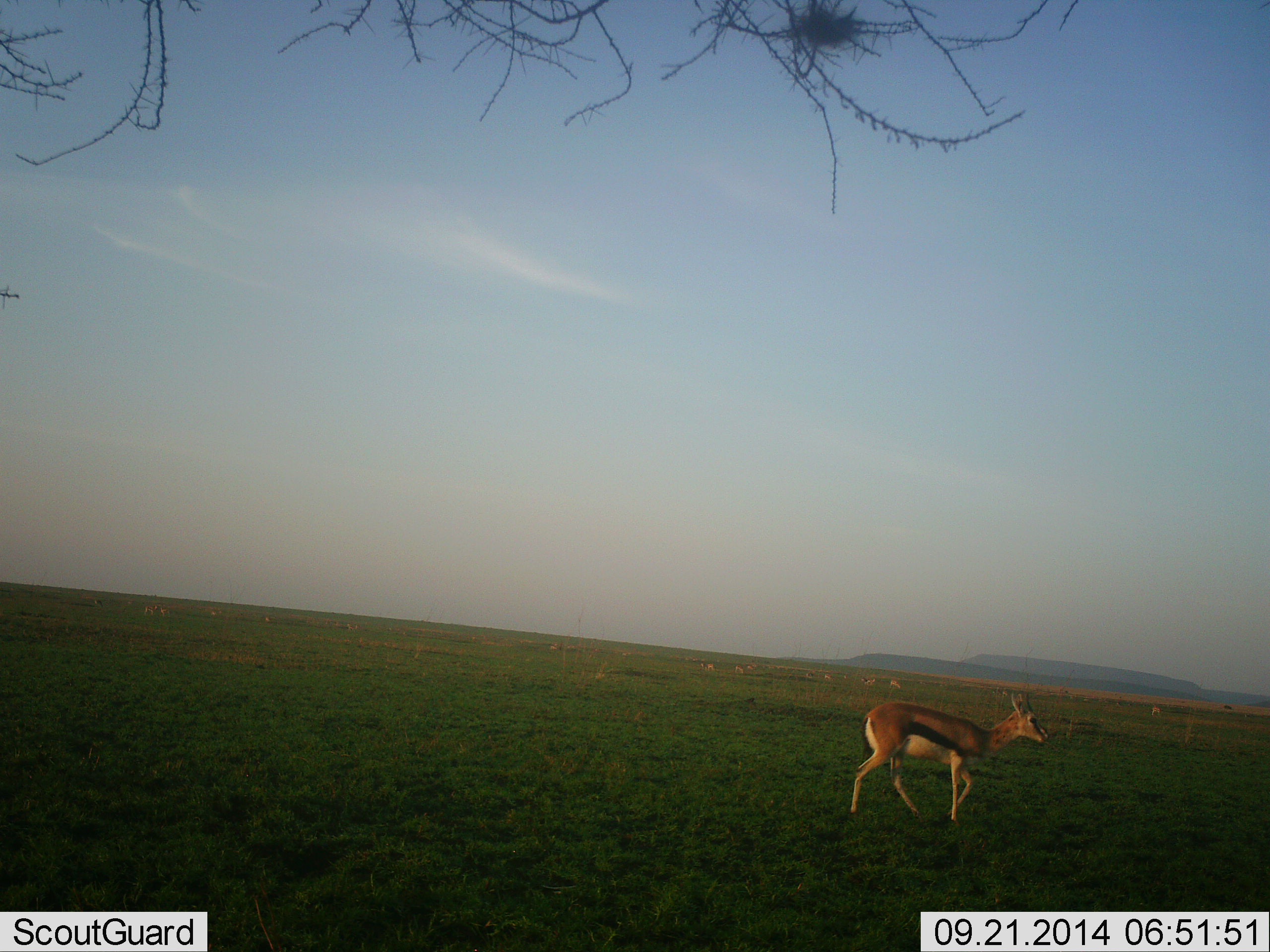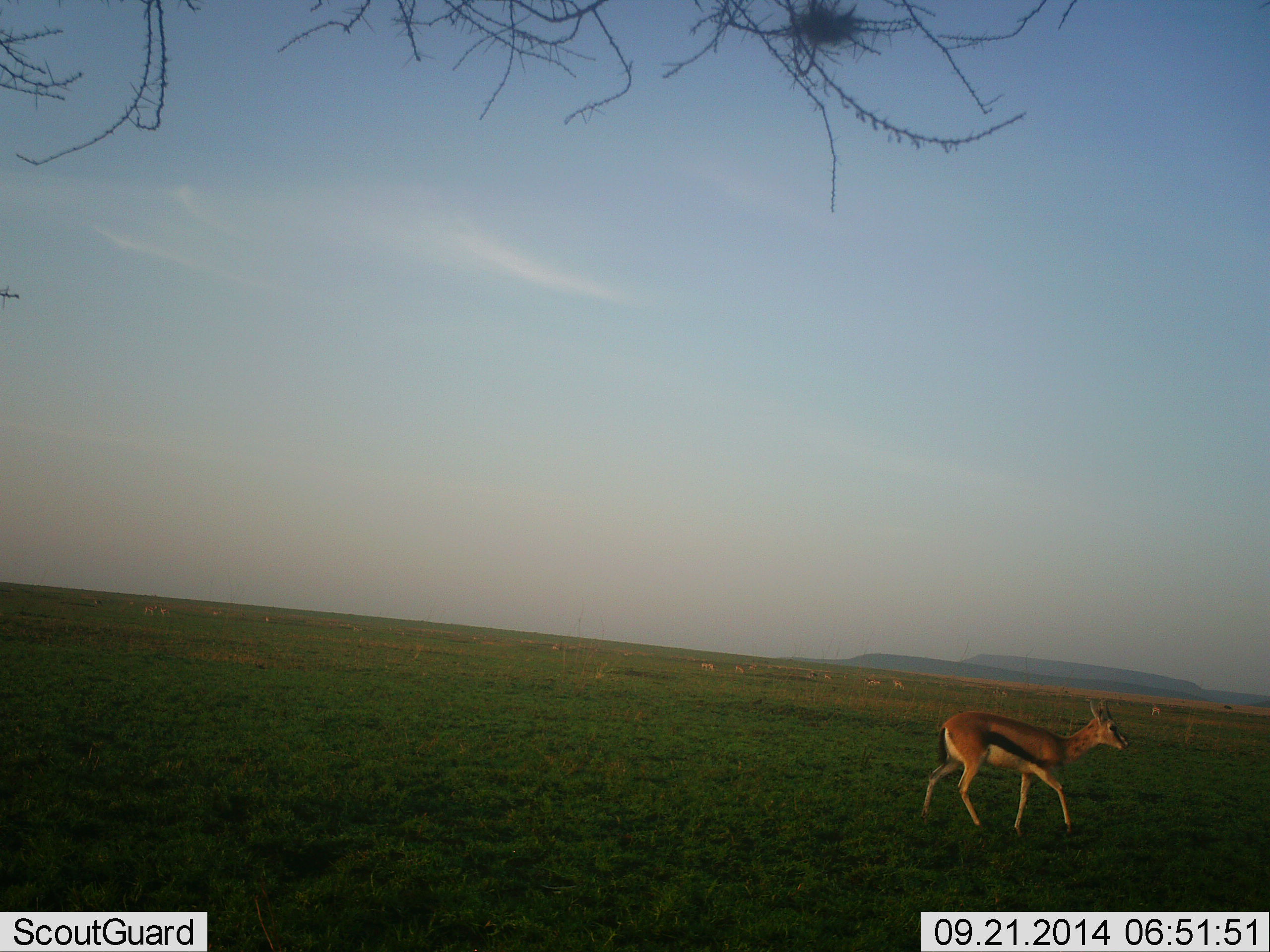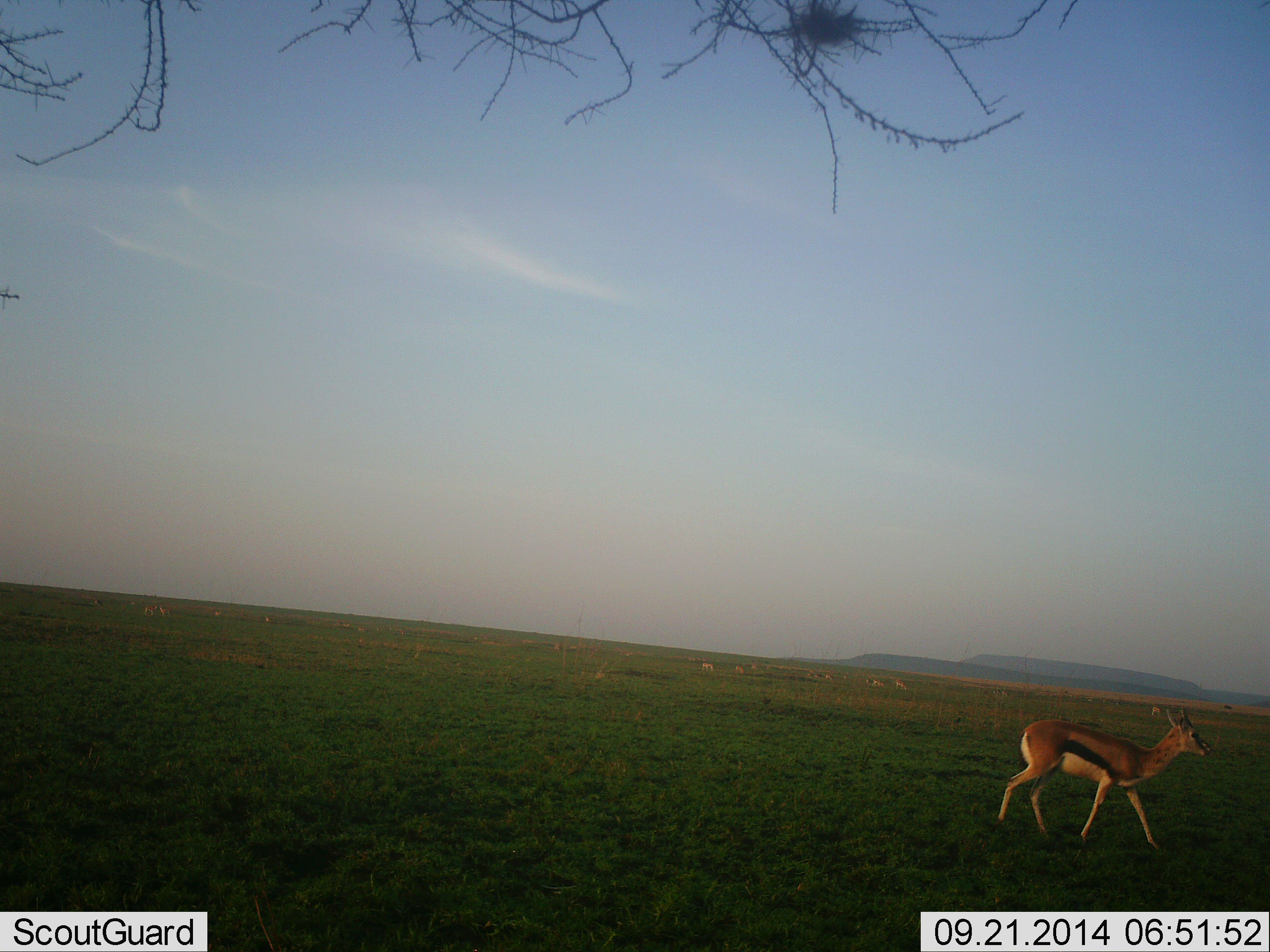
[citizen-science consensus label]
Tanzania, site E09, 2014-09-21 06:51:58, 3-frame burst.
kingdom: Animalia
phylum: Chordata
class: Mammalia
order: Artiodactyla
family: Bovidae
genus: Eudorcas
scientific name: Eudorcas thomsonii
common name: thomson's gazelle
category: gazellethomsons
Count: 1.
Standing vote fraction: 10%.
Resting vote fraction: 0%.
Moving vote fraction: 90%.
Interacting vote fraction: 0%.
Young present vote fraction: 0%.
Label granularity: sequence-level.